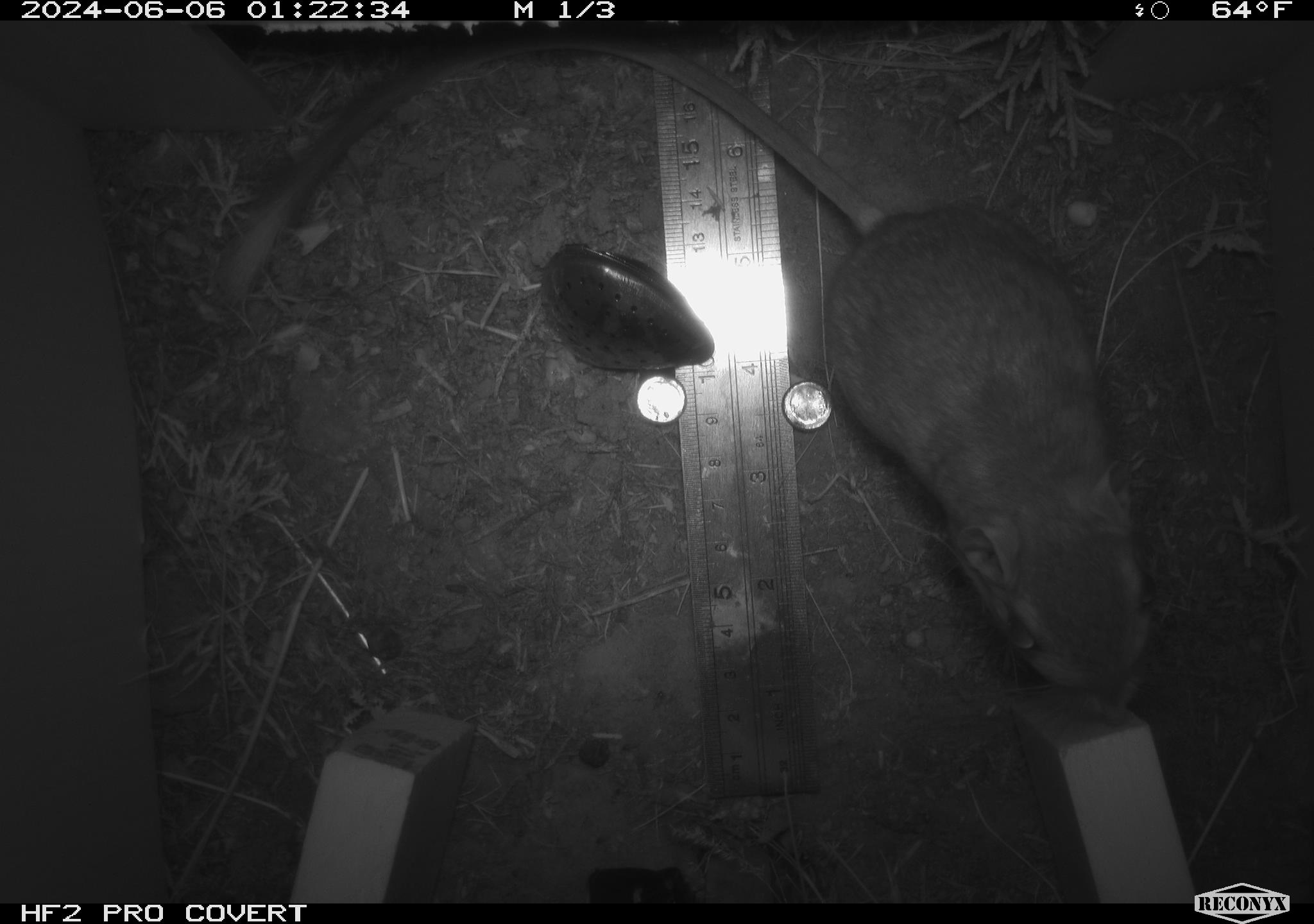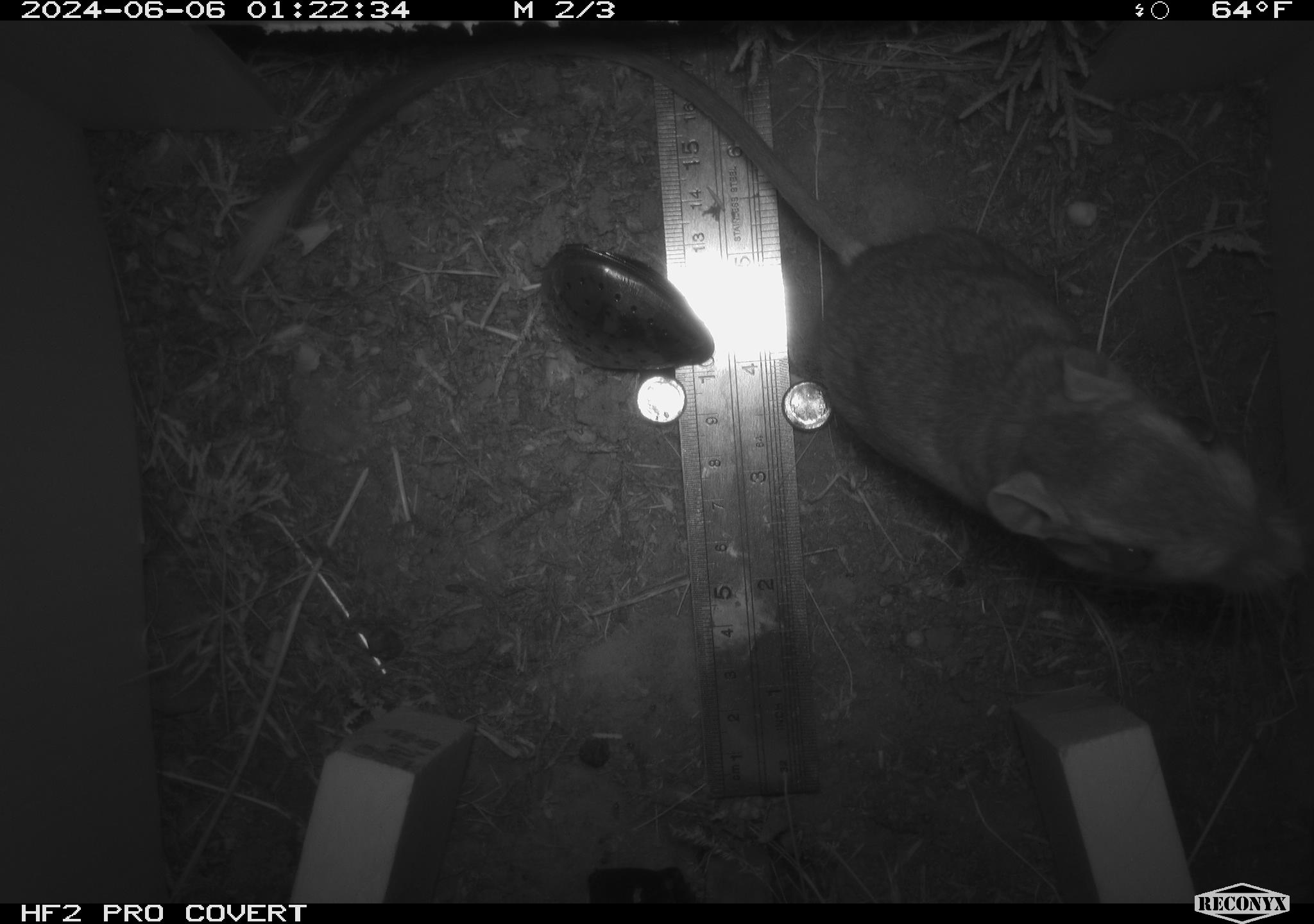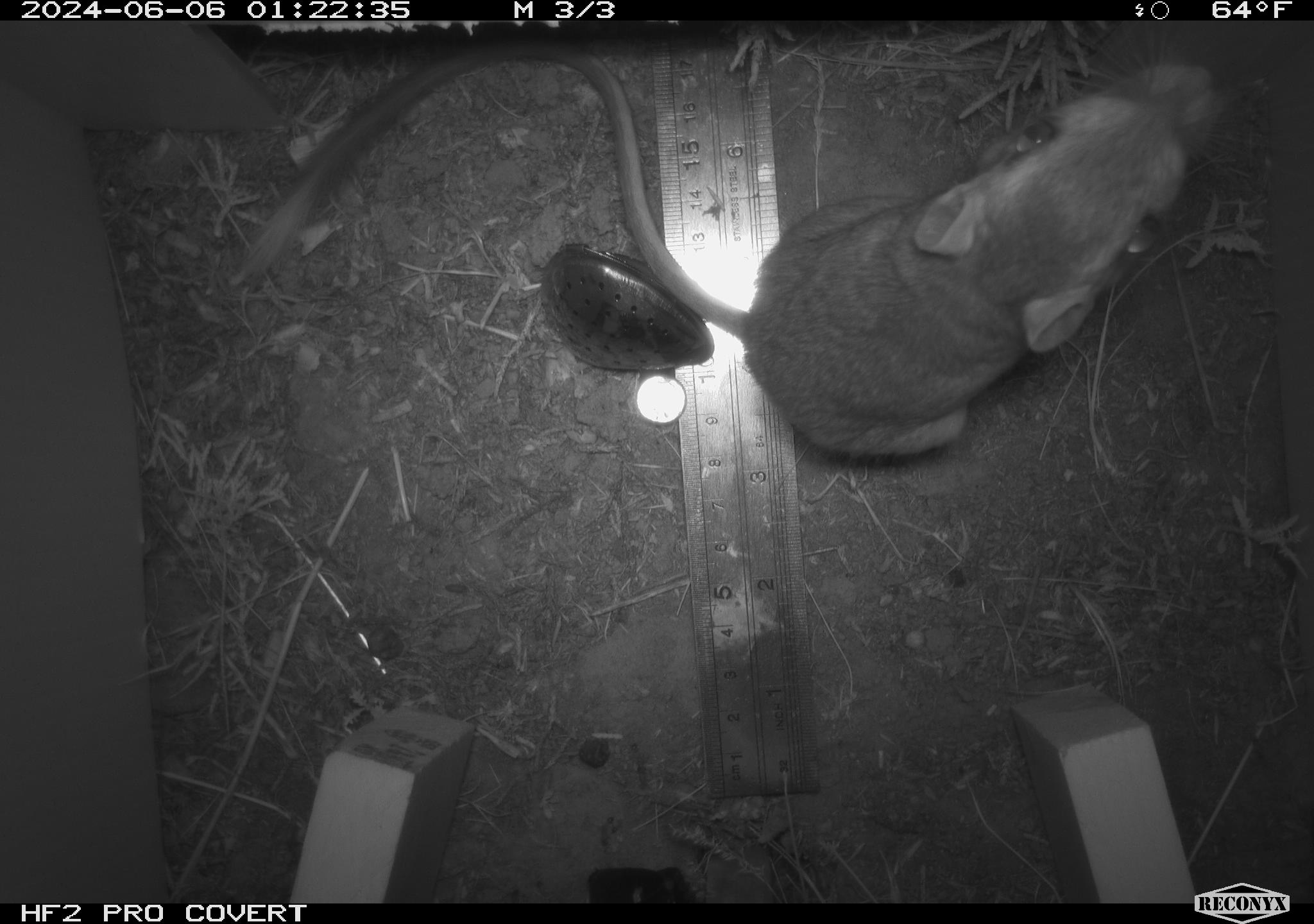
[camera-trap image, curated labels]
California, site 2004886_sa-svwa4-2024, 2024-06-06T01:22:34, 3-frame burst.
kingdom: Animalia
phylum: Chordata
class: Mammalia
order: Rodentia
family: Heteromyidae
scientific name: Heteromyidae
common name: kangaroo rats and pocket mice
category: heteromyidae family